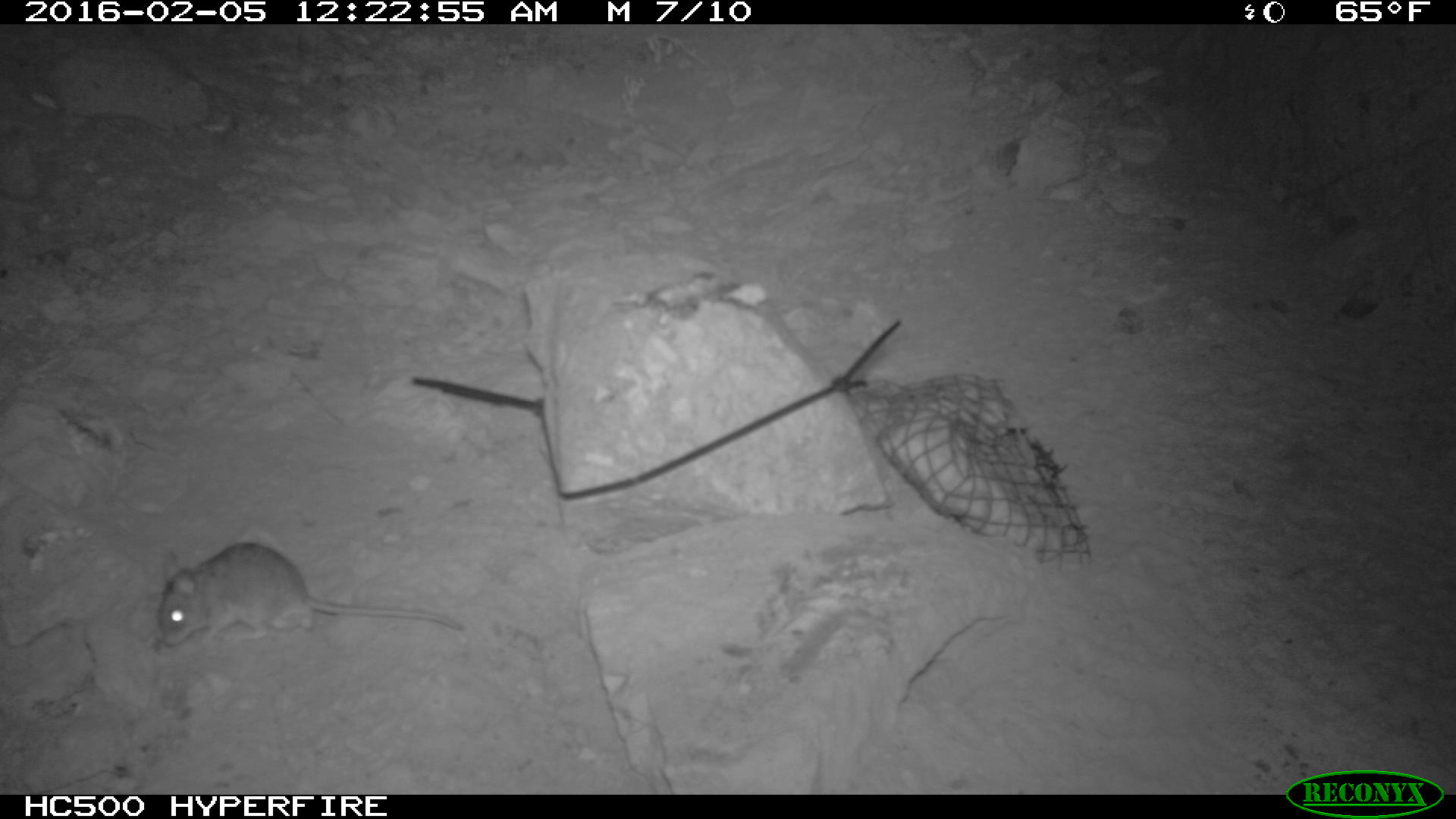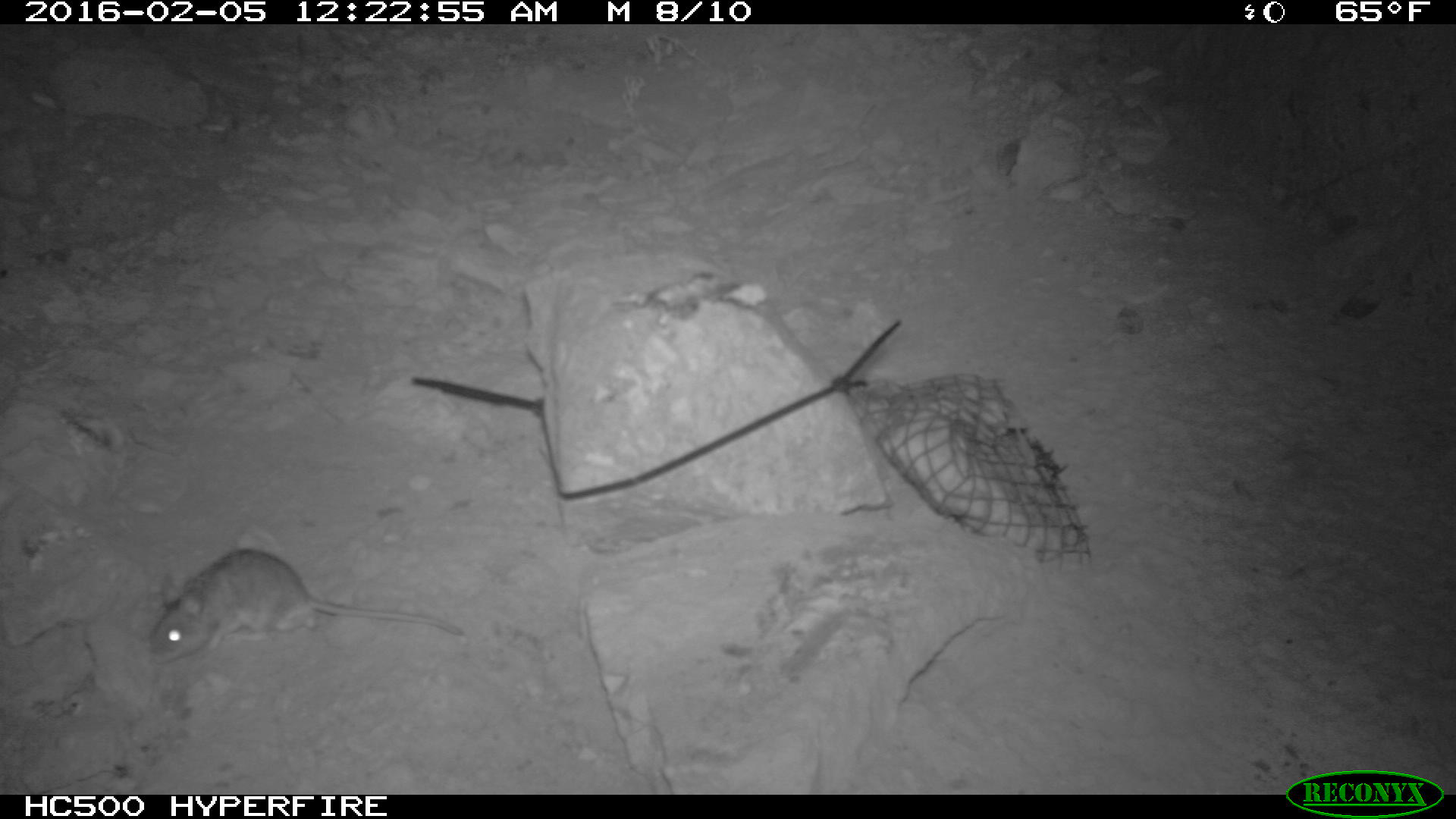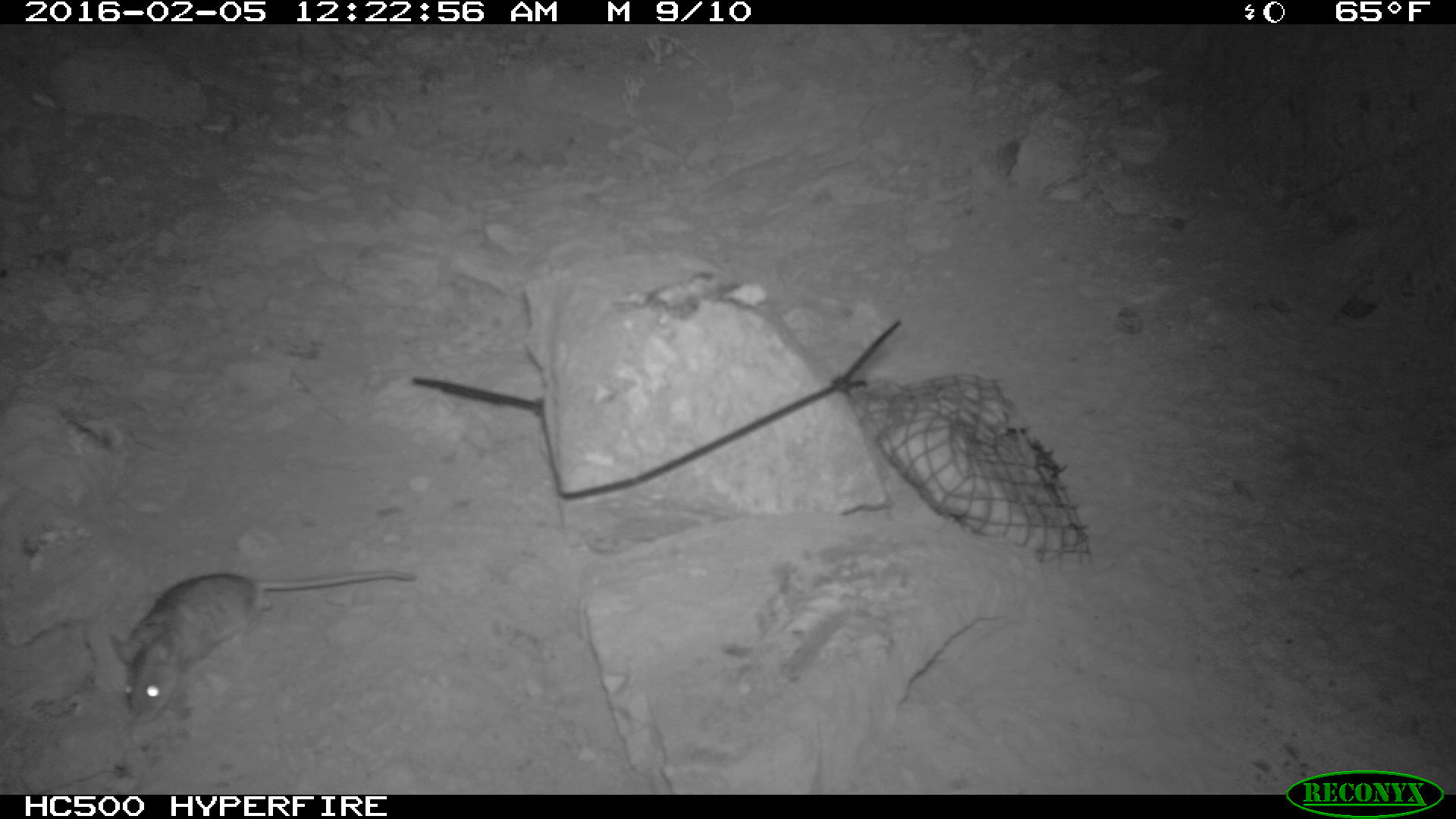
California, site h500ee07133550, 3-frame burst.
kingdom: Animalia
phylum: Chordata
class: Mammalia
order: Rodentia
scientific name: Rodentia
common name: rodent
Rodent (Rodentia).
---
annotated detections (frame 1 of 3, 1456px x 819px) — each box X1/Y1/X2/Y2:
rodent: 146/543/463/654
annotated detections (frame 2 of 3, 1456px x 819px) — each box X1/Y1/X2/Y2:
rodent: 142/548/463/664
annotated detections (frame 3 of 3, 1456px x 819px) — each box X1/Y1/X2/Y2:
rodent: 109/567/416/721